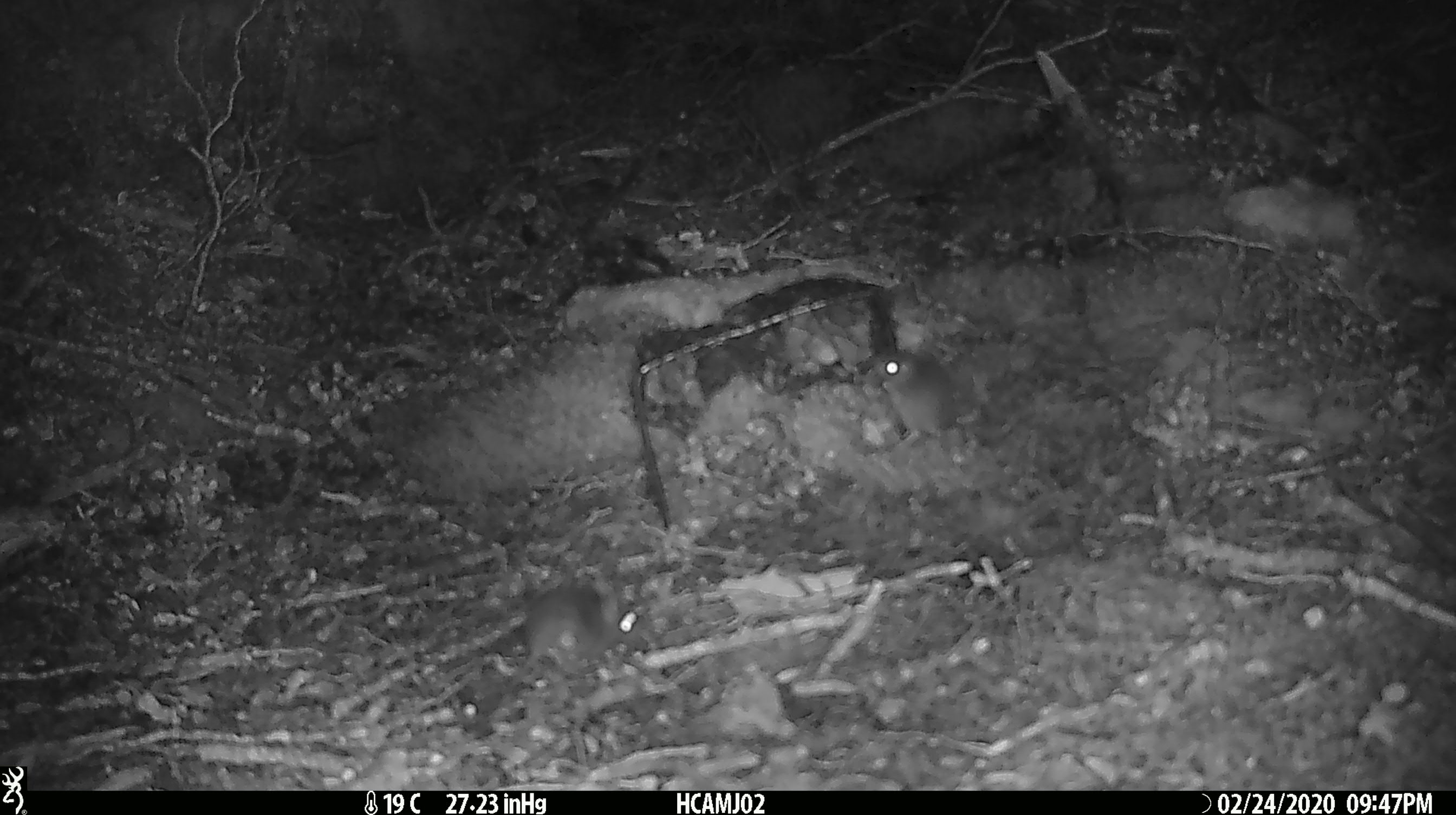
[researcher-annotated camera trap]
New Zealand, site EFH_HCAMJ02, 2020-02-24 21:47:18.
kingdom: Animalia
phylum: Chordata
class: Mammalia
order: Rodentia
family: Muridae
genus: Mus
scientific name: Mus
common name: mouse